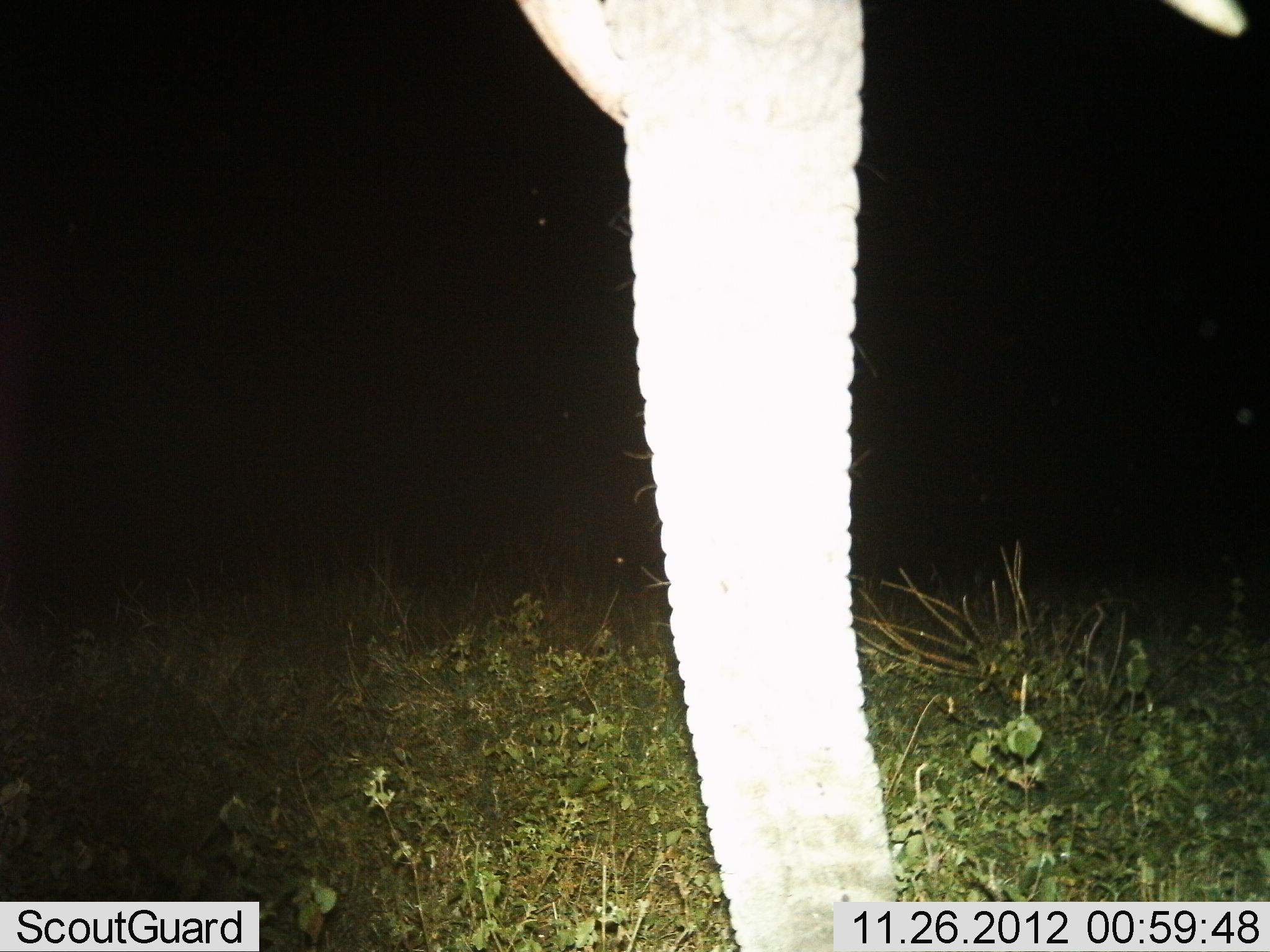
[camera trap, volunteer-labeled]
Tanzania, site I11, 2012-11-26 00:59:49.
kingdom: Animalia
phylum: Chordata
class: Mammalia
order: Proboscidea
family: Elephantidae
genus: Loxodonta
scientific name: Loxodonta africana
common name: african bush elephant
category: elephant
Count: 1.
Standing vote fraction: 90%.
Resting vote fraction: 0%.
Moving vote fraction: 0%.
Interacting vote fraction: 0%.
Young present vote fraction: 0%.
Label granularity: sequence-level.